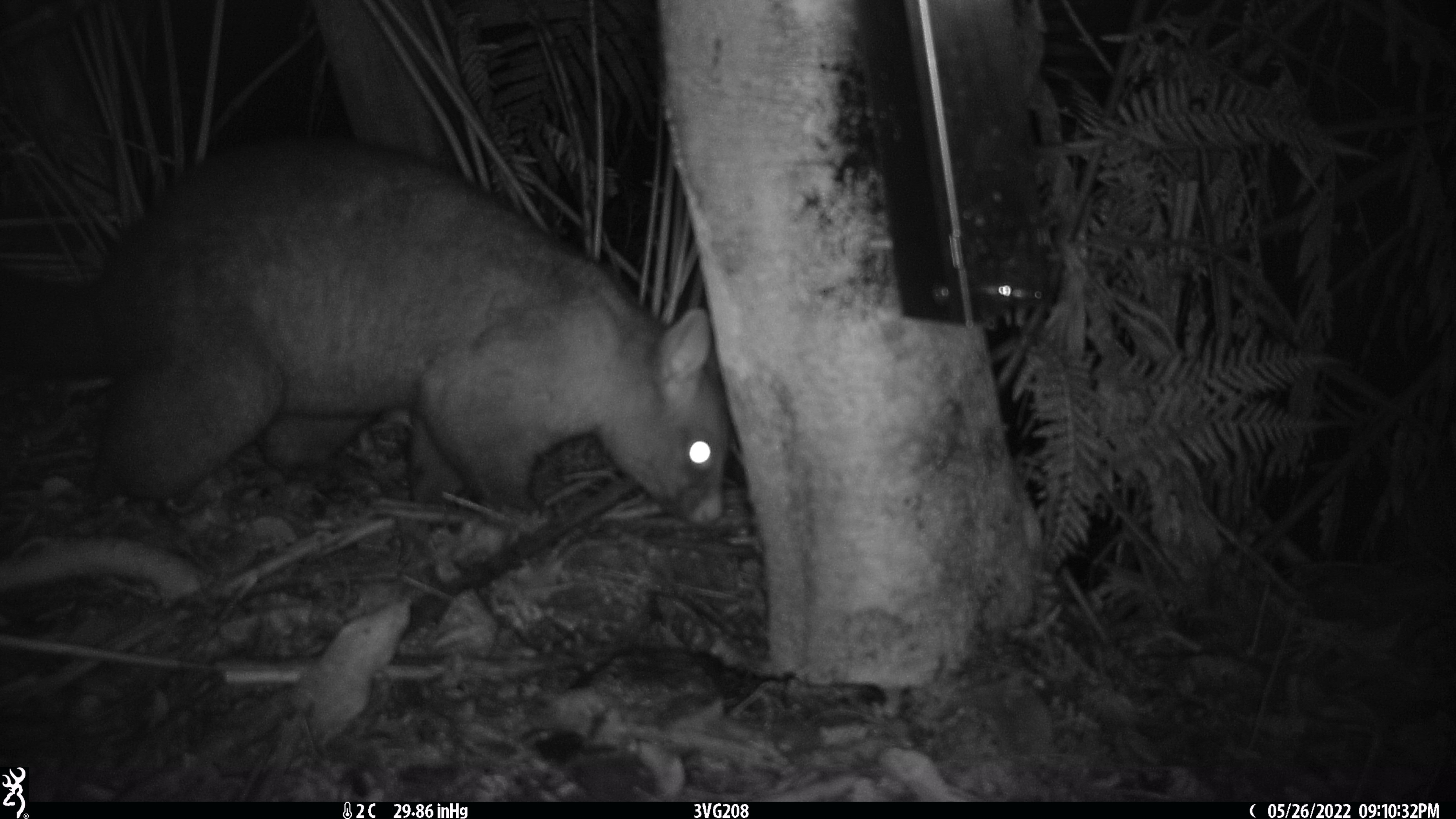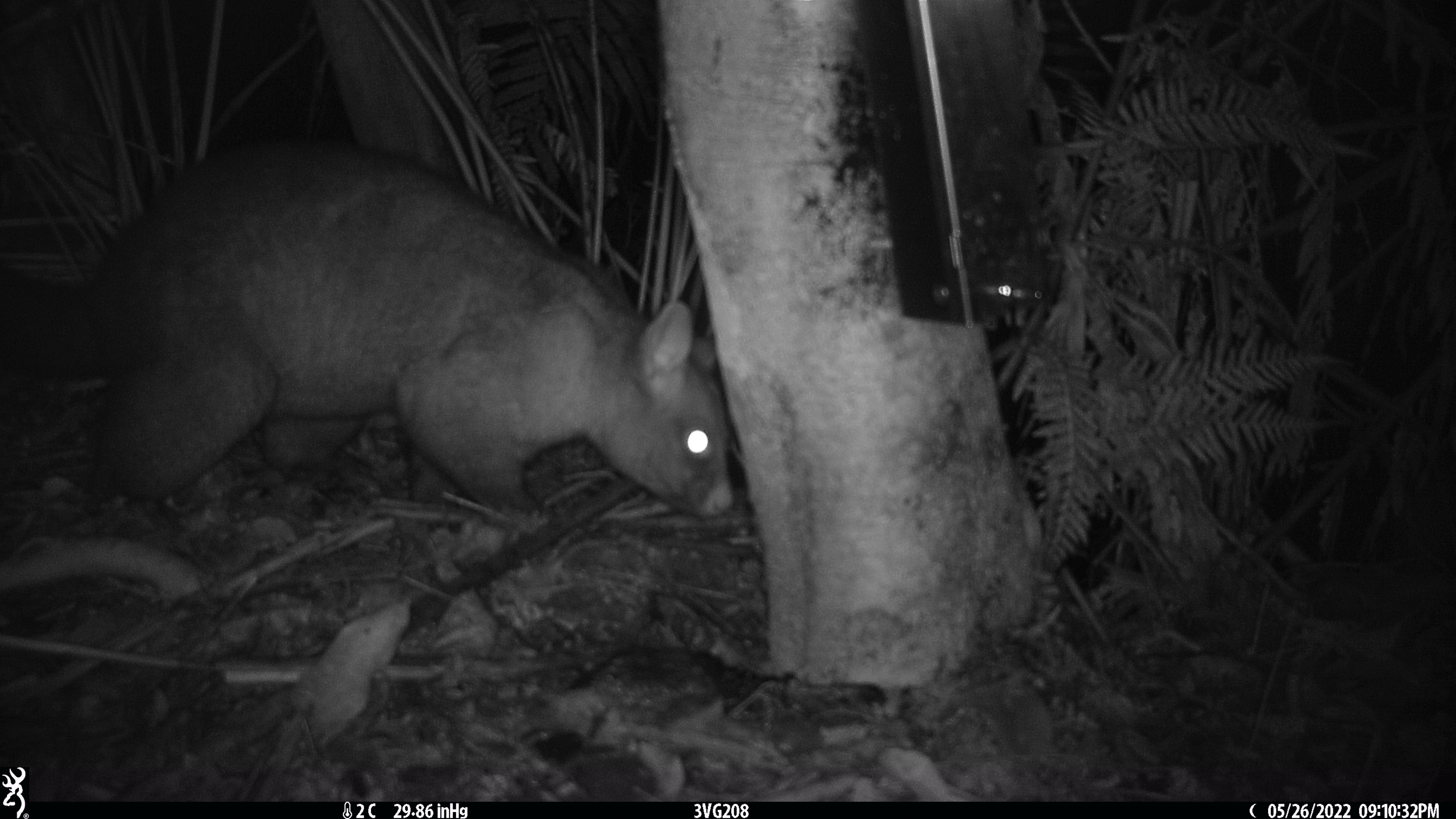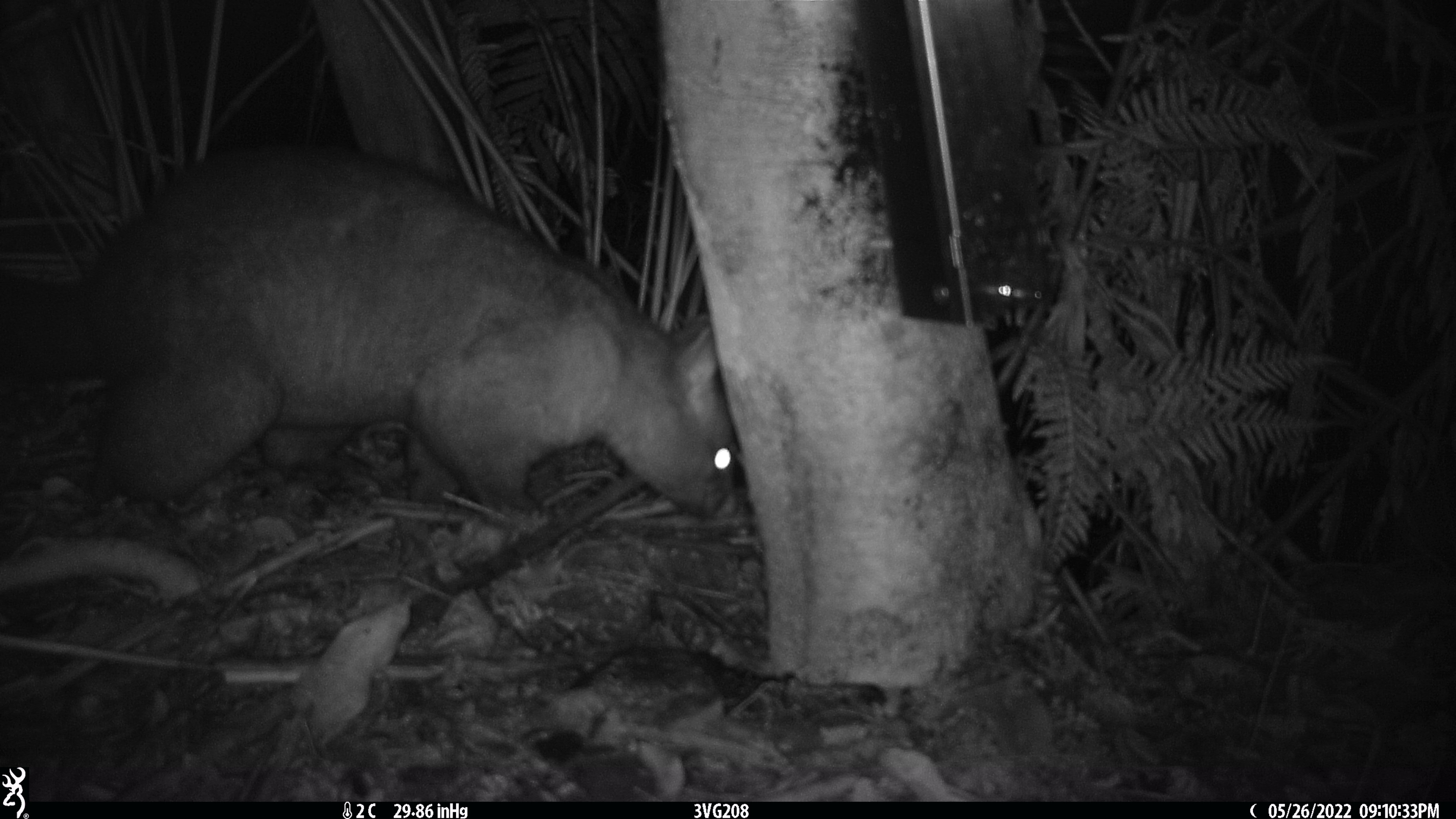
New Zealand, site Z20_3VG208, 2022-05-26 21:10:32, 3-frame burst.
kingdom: Animalia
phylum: Chordata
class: Mammalia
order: Diprotodontia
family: Phalangeridae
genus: Trichosurus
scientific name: Trichosurus vulpecula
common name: common brushtail possum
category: possum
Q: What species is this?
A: Possum (common brushtail possum) (Trichosurus vulpecula).